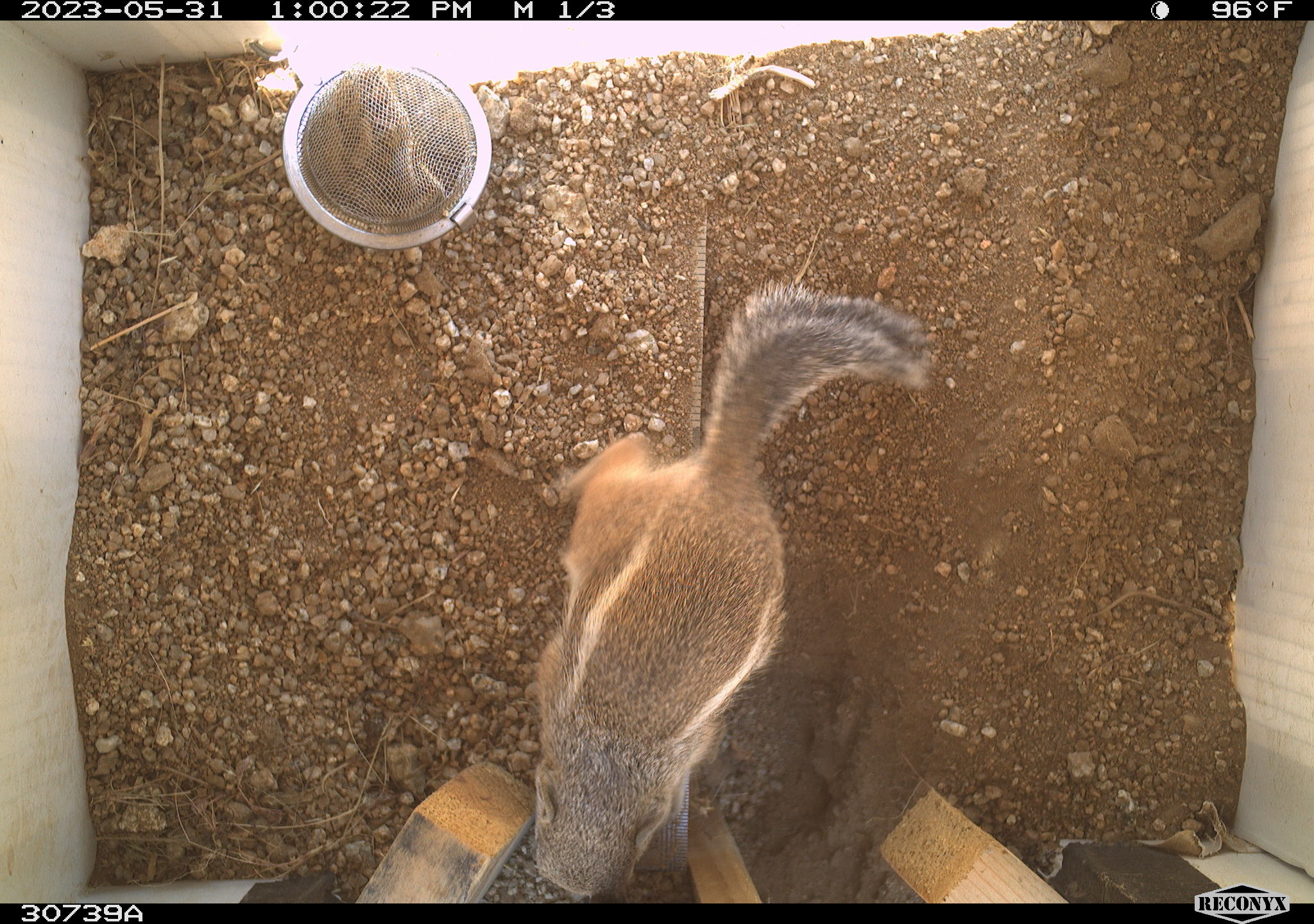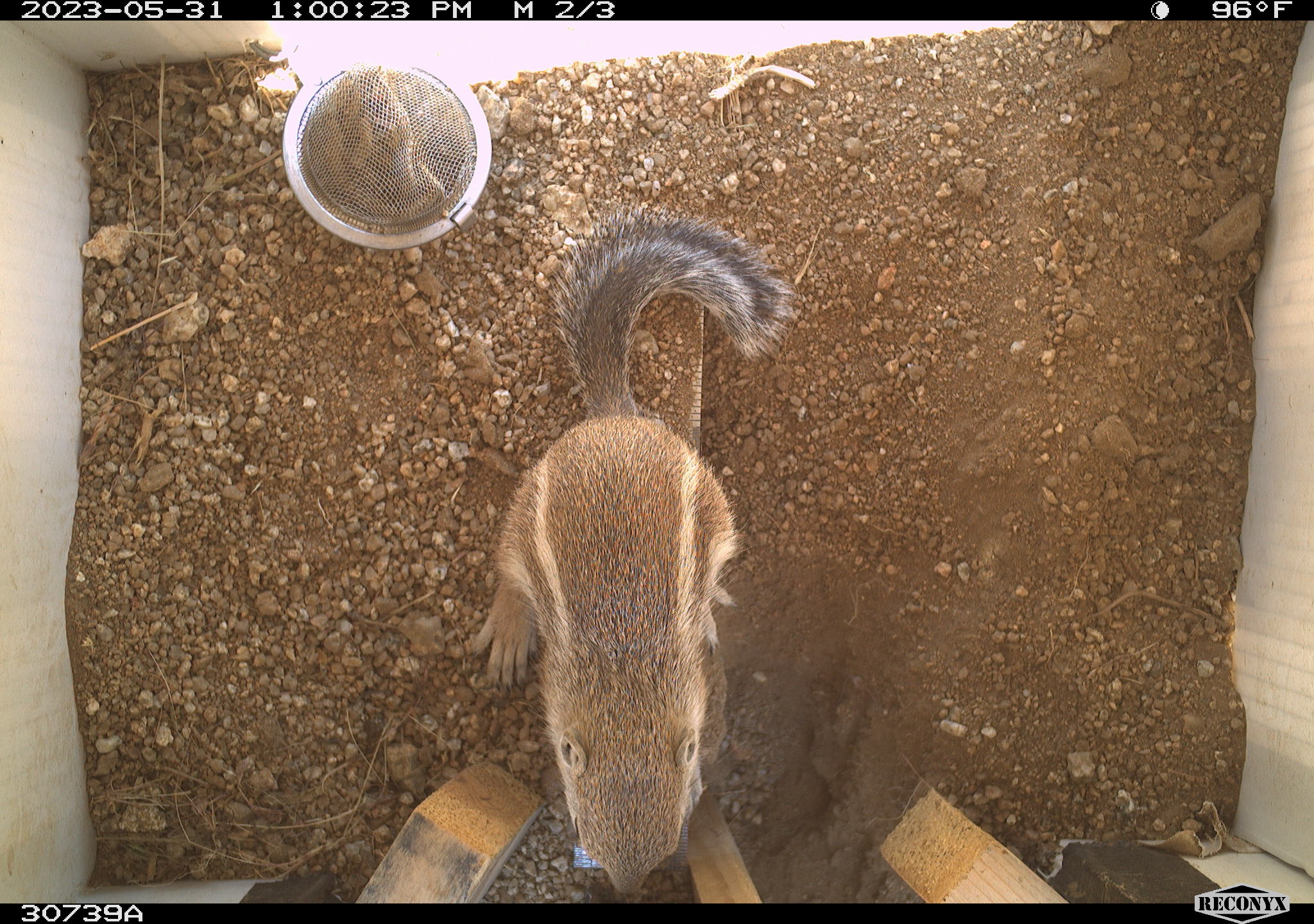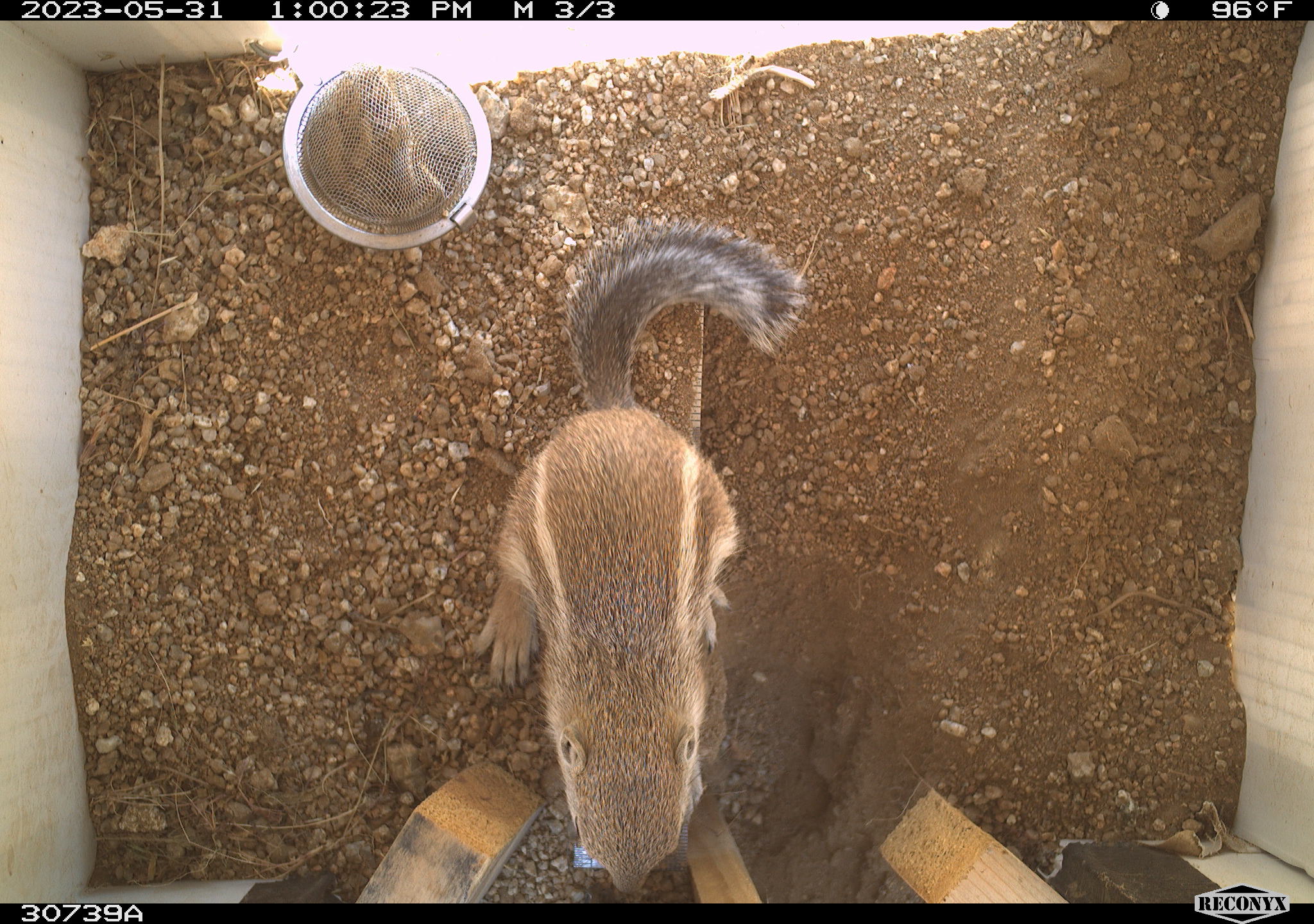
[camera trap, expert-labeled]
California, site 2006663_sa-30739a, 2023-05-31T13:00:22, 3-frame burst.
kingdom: Animalia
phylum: Chordata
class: Mammalia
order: Rodentia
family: Sciuridae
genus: Ammospermophilus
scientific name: Ammospermophilus leucurus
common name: white-tailed antelope squirrel